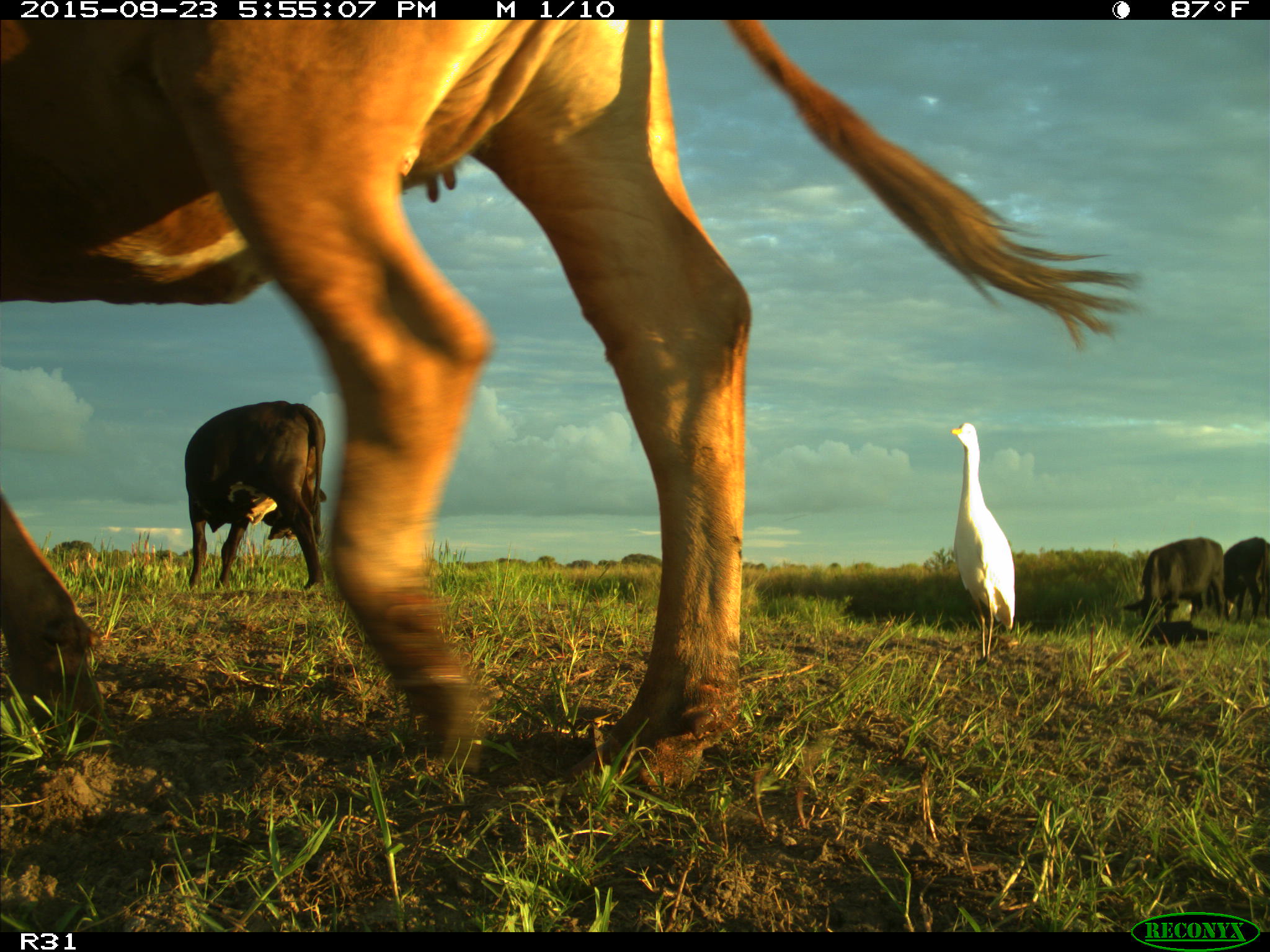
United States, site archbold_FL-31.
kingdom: Animalia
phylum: Chordata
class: Mammalia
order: Artiodactyla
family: Bovidae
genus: Bos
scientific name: Bos taurus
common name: domestic cow